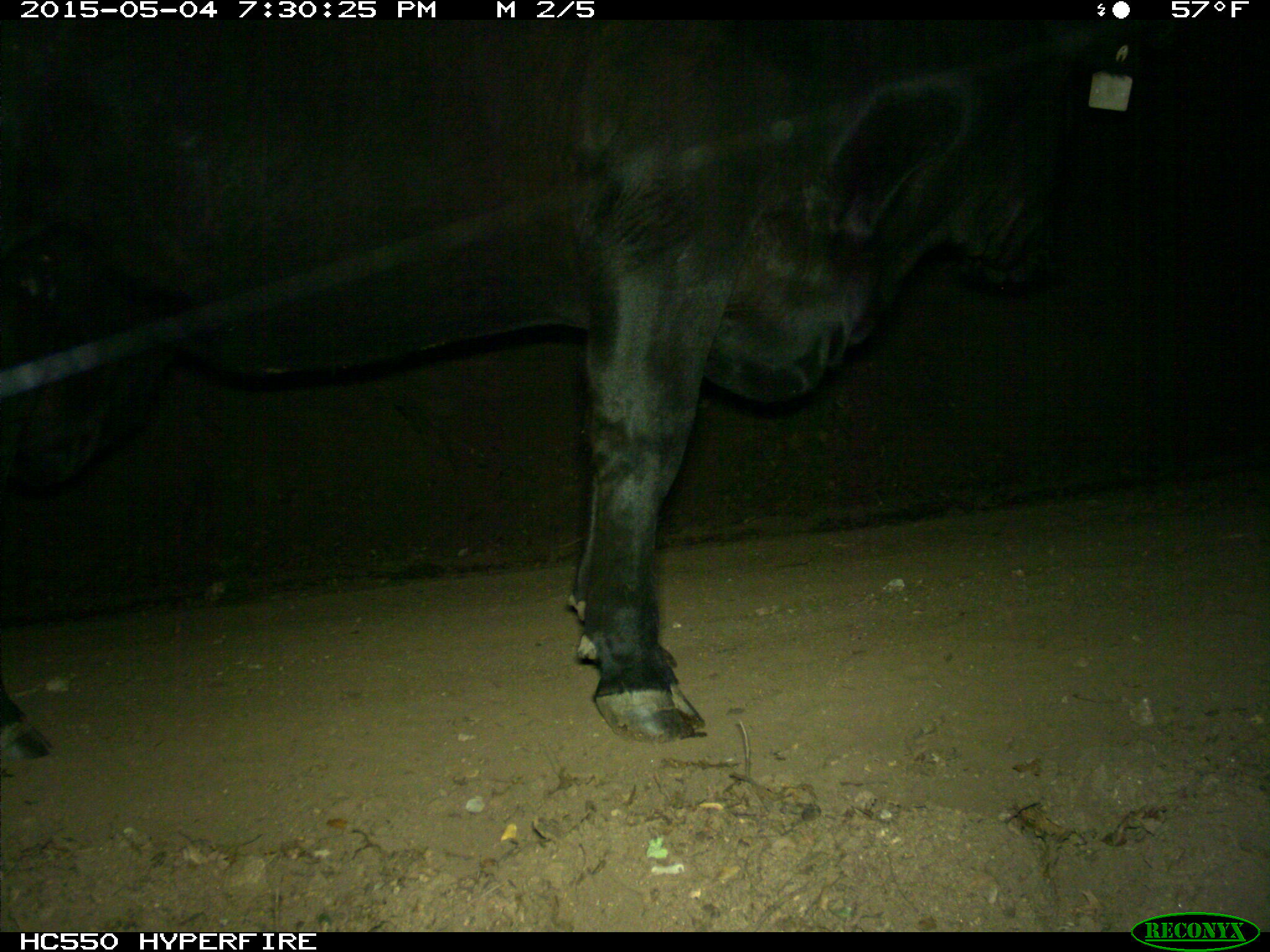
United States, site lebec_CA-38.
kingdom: Animalia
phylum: Chordata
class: Mammalia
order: Artiodactyla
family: Bovidae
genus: Bos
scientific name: Bos taurus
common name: domestic cow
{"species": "Bos taurus (domestic cow)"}